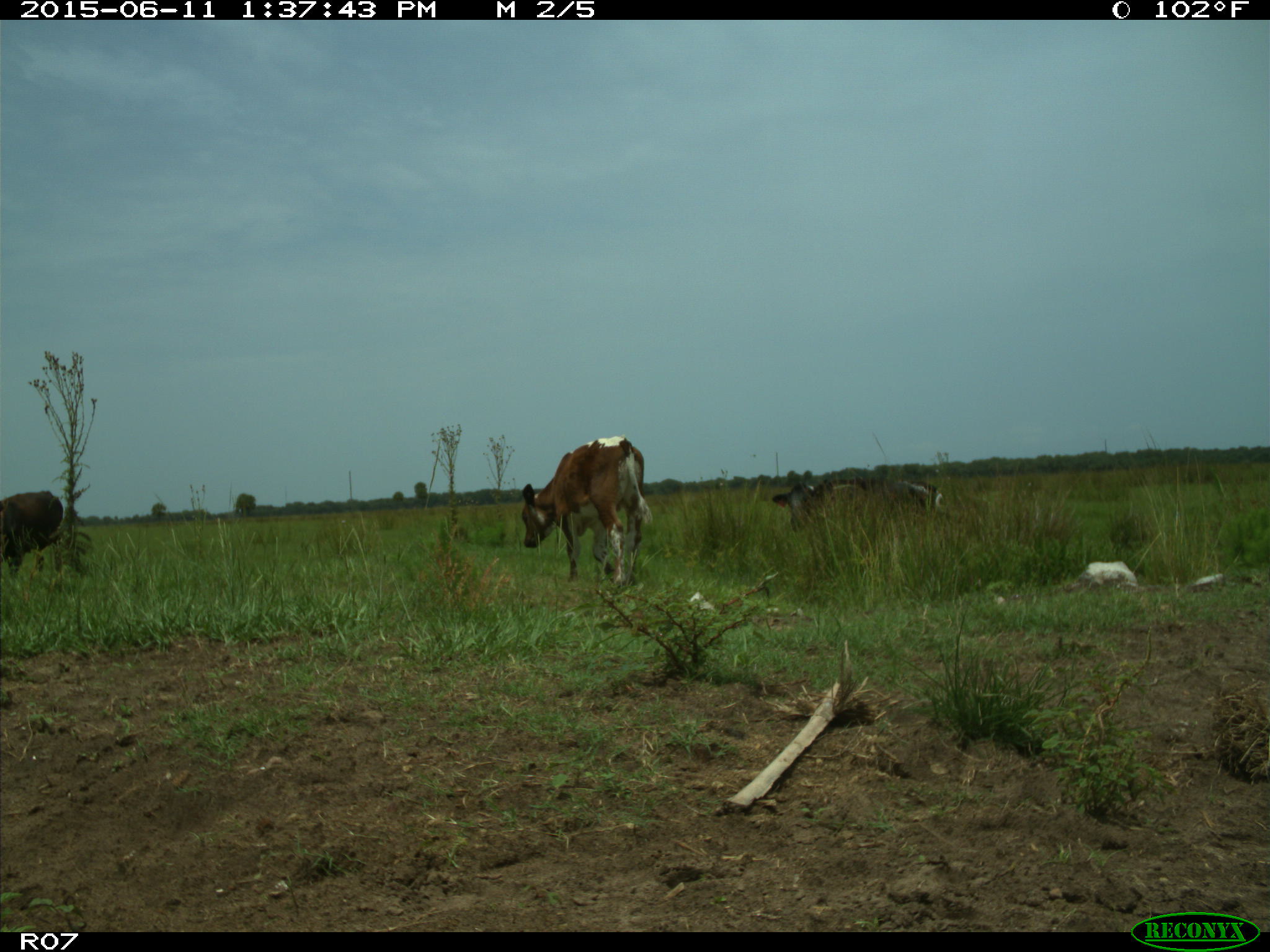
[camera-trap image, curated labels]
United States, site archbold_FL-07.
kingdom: Animalia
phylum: Chordata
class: Mammalia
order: Artiodactyla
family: Bovidae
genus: Bos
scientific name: Bos taurus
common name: domestic cow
Bos taurus (domestic cow).